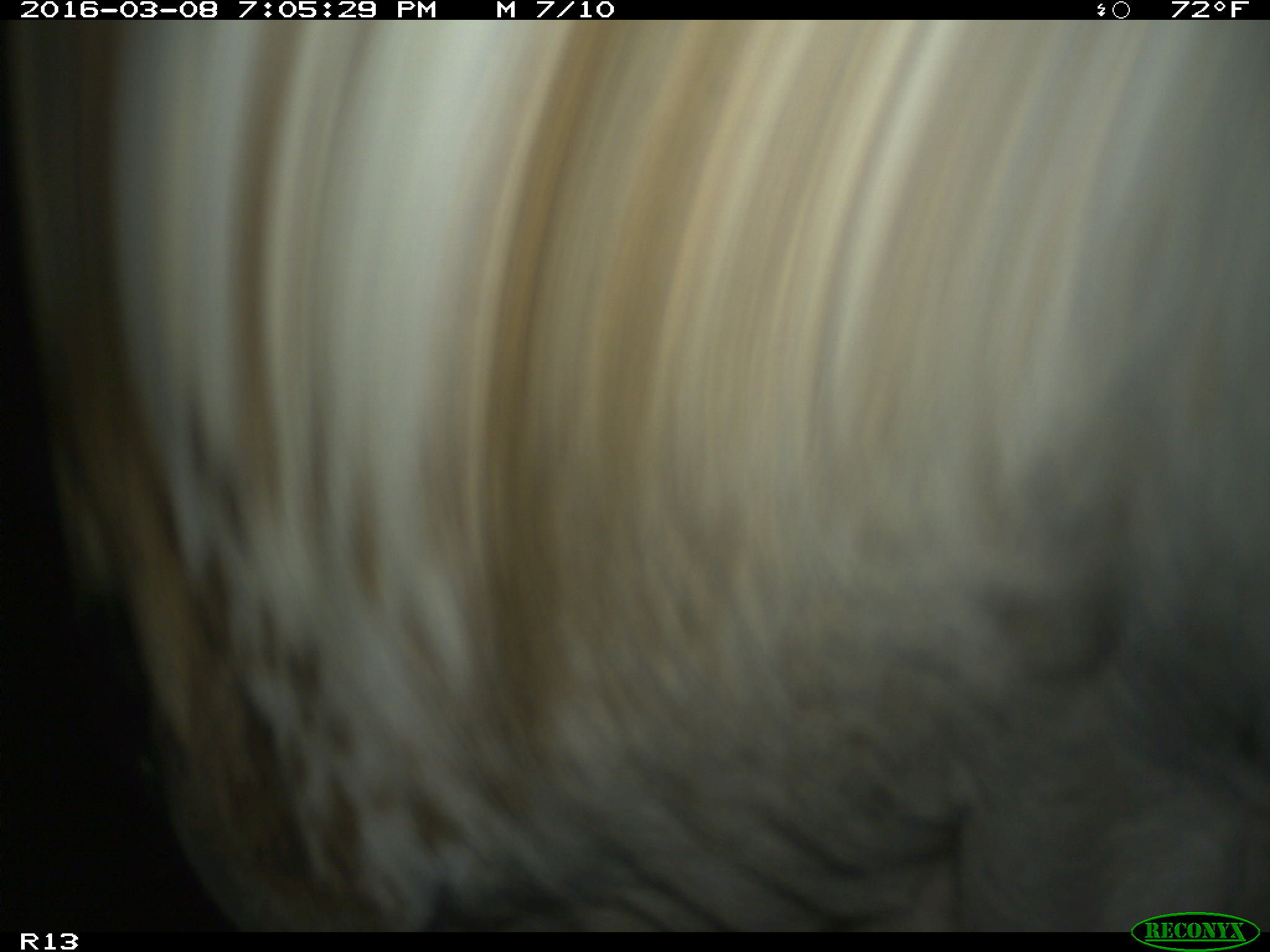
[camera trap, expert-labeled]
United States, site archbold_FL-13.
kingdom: Animalia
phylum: Chordata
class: Mammalia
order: Artiodactyla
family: Bovidae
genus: Bos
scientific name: Bos taurus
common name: domestic cow